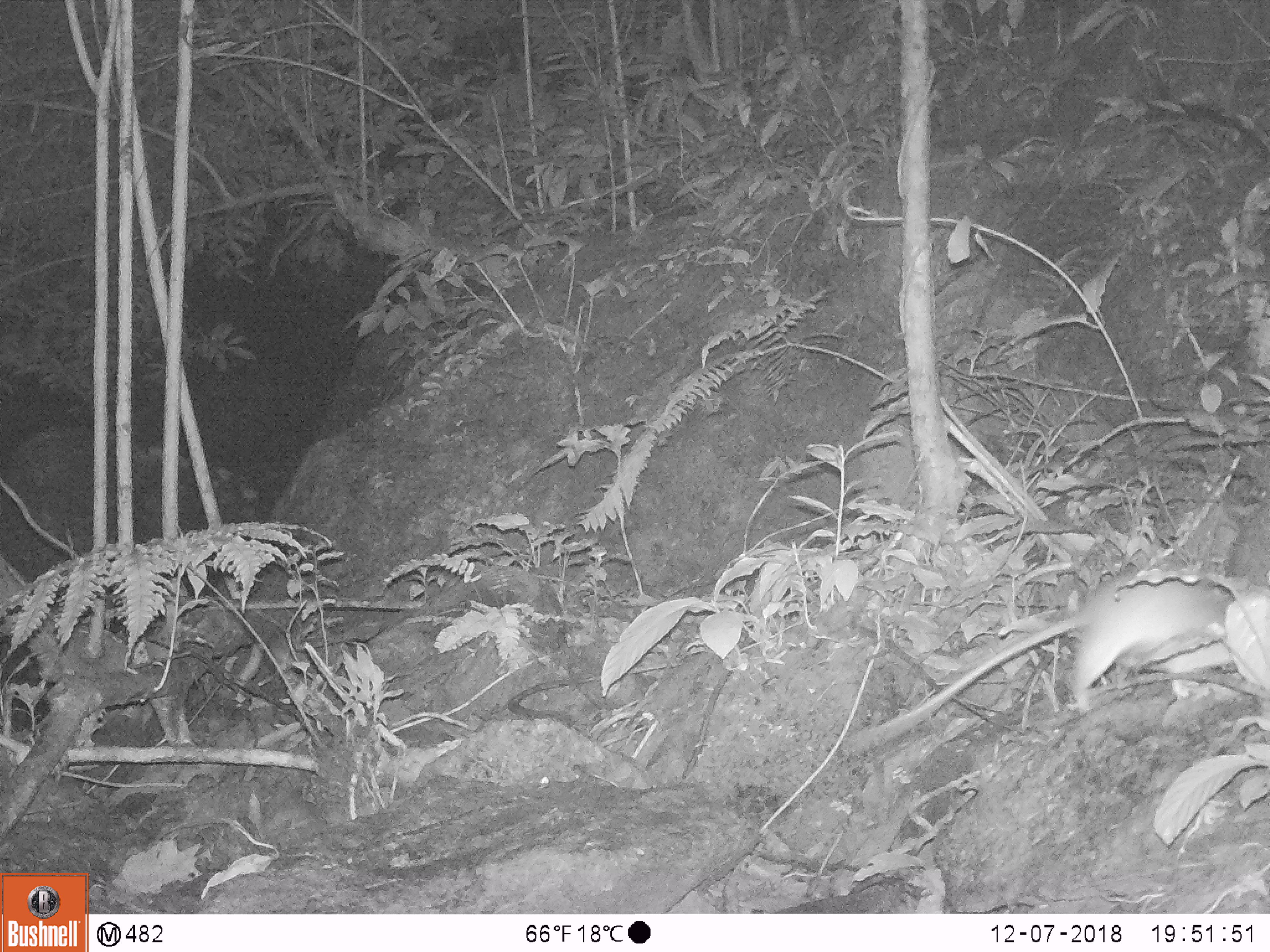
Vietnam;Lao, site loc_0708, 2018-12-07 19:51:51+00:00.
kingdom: Animalia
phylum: Chordata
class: Mammalia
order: Rodentia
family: Muridae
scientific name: Muridae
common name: old-world mice and rats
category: unidentified murid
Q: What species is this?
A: Unidentified murid (old-world mice and rats) (Muridae).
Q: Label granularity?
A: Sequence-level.